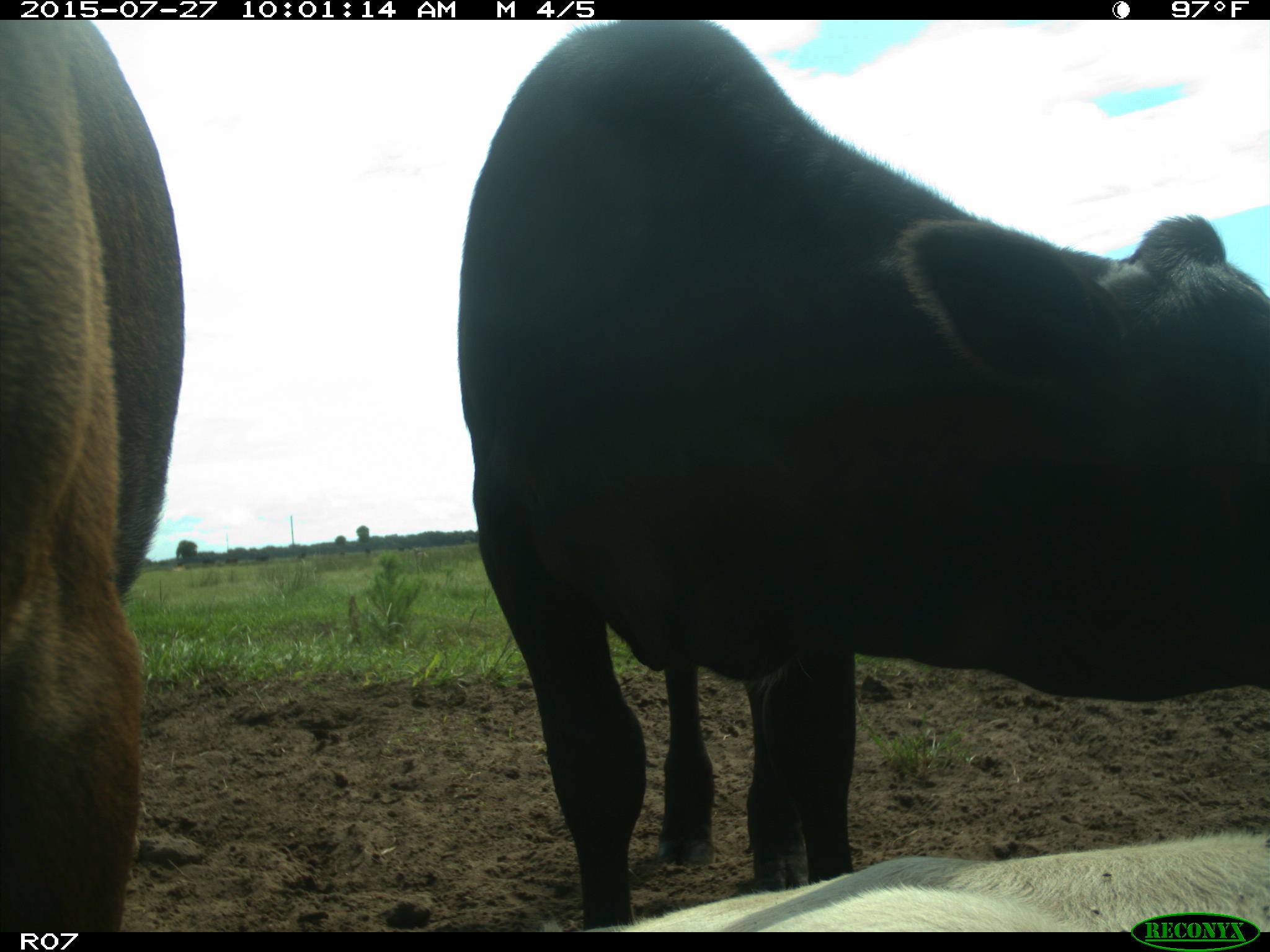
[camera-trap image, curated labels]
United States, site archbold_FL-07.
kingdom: Animalia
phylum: Chordata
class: Mammalia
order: Artiodactyla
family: Bovidae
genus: Bos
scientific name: Bos taurus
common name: domestic cow